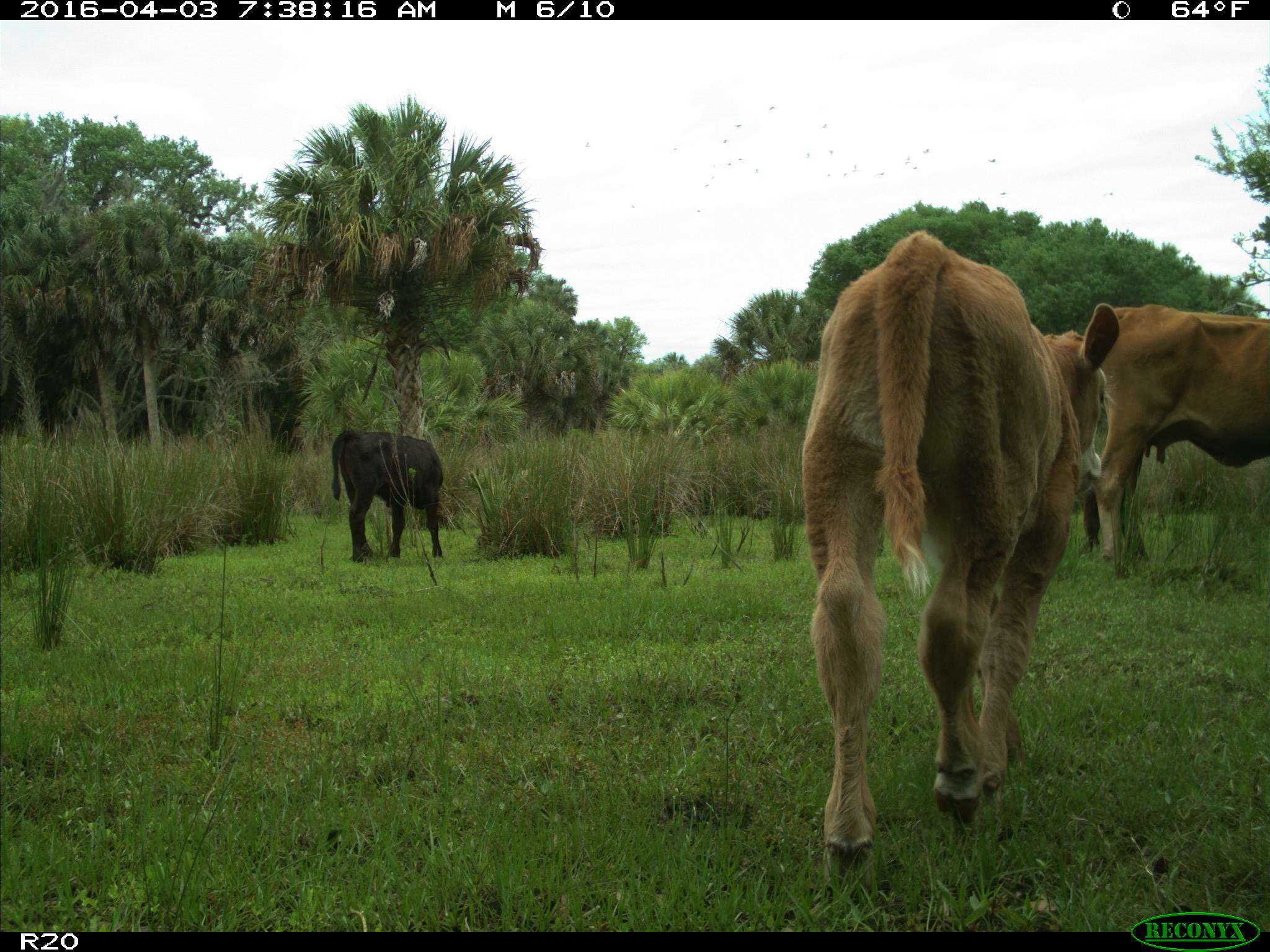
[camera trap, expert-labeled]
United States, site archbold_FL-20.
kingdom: Animalia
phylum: Chordata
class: Mammalia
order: Artiodactyla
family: Bovidae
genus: Bos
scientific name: Bos taurus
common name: domestic cow